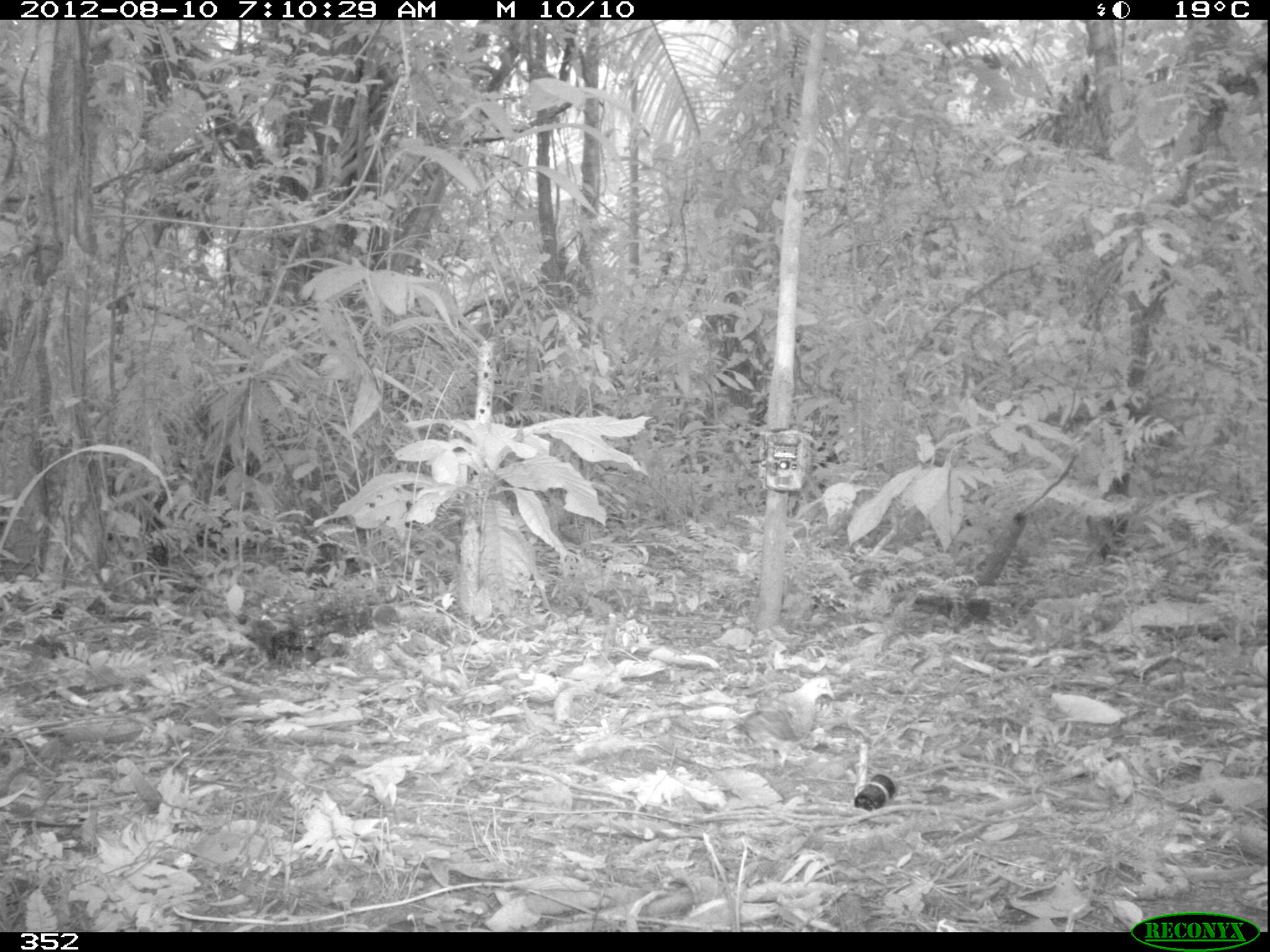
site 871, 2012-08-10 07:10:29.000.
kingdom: Animalia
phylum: Chordata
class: Aves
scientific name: Aves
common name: bird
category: unknown bird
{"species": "unknown bird (bird) (Aves)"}